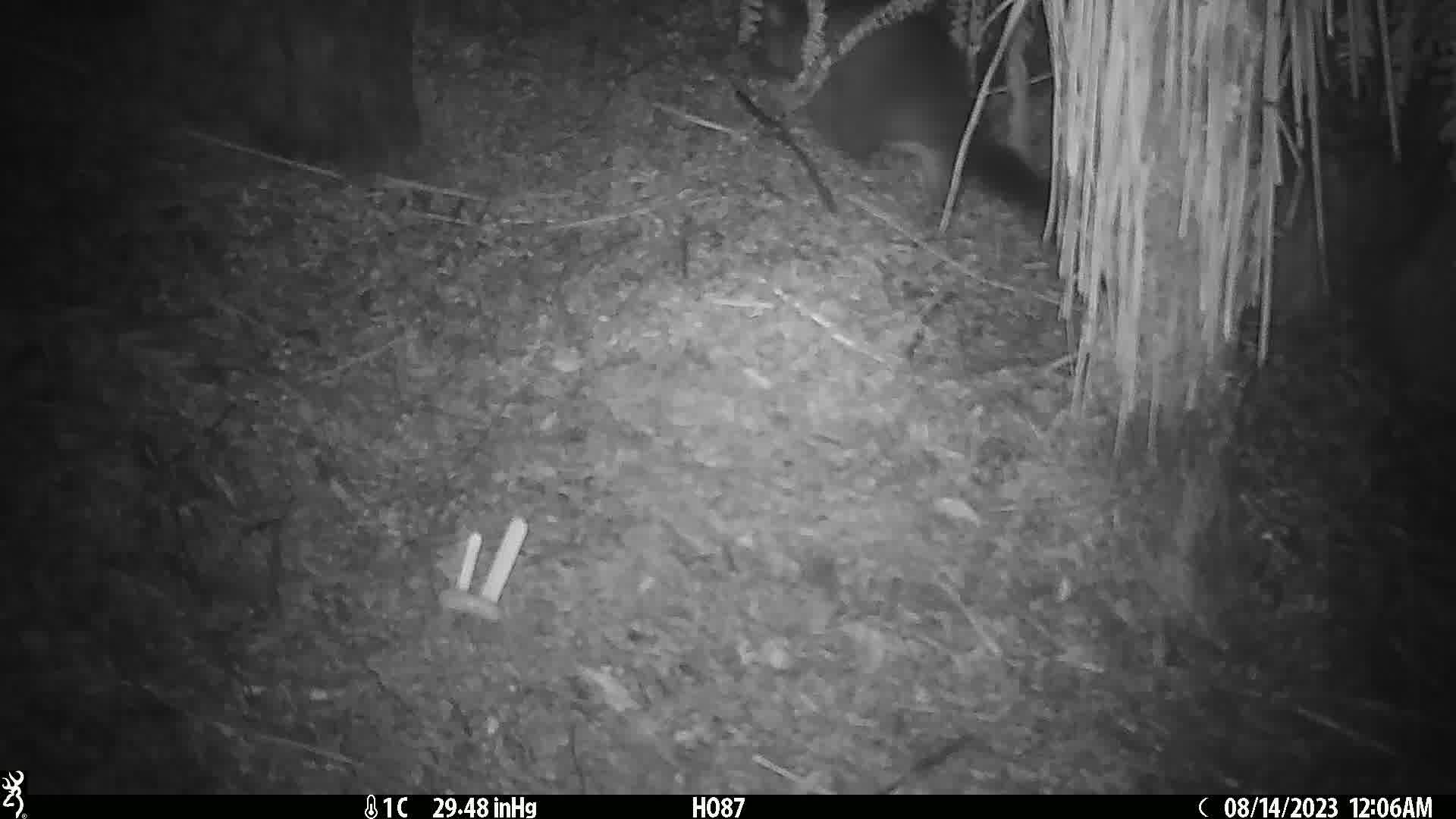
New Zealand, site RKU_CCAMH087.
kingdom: Animalia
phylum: Chordata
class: Mammalia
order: Diprotodontia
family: Phalangeridae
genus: Trichosurus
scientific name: Trichosurus vulpecula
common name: common brushtail possum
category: possum